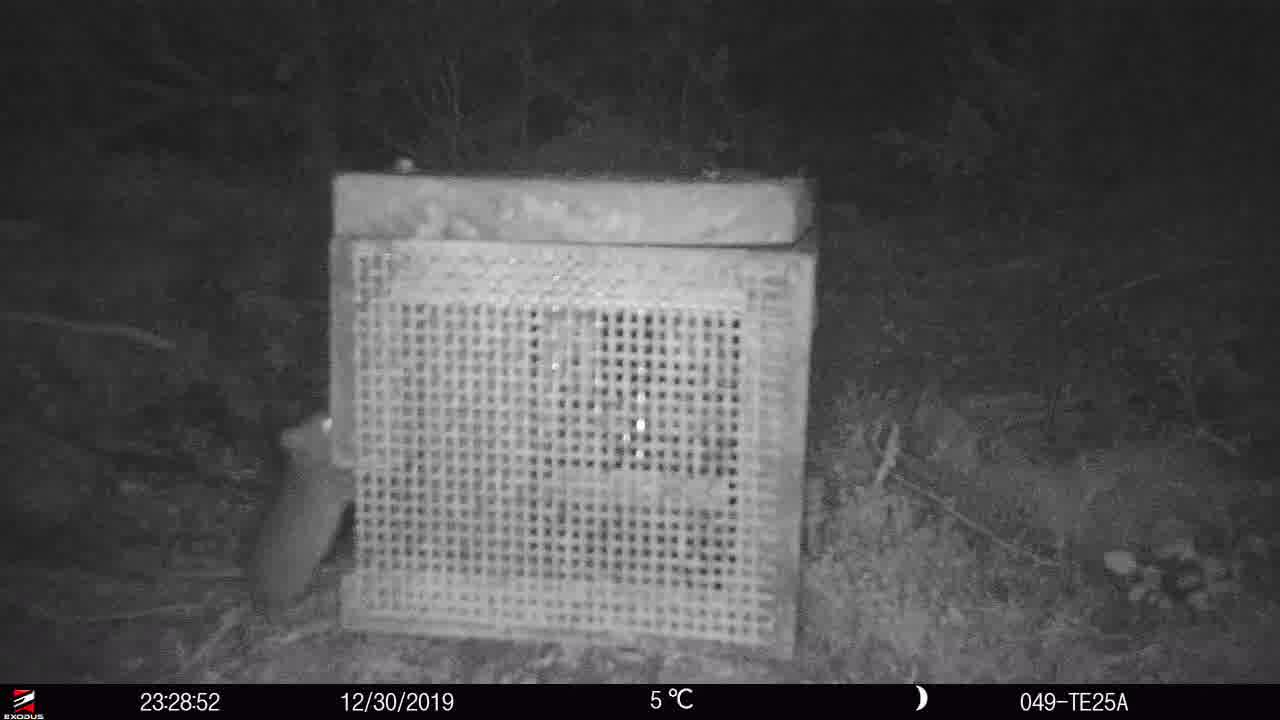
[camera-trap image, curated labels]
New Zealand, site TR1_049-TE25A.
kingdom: Animalia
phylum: Chordata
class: Mammalia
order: Rodentia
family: Muridae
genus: Mus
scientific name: Mus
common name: mouse